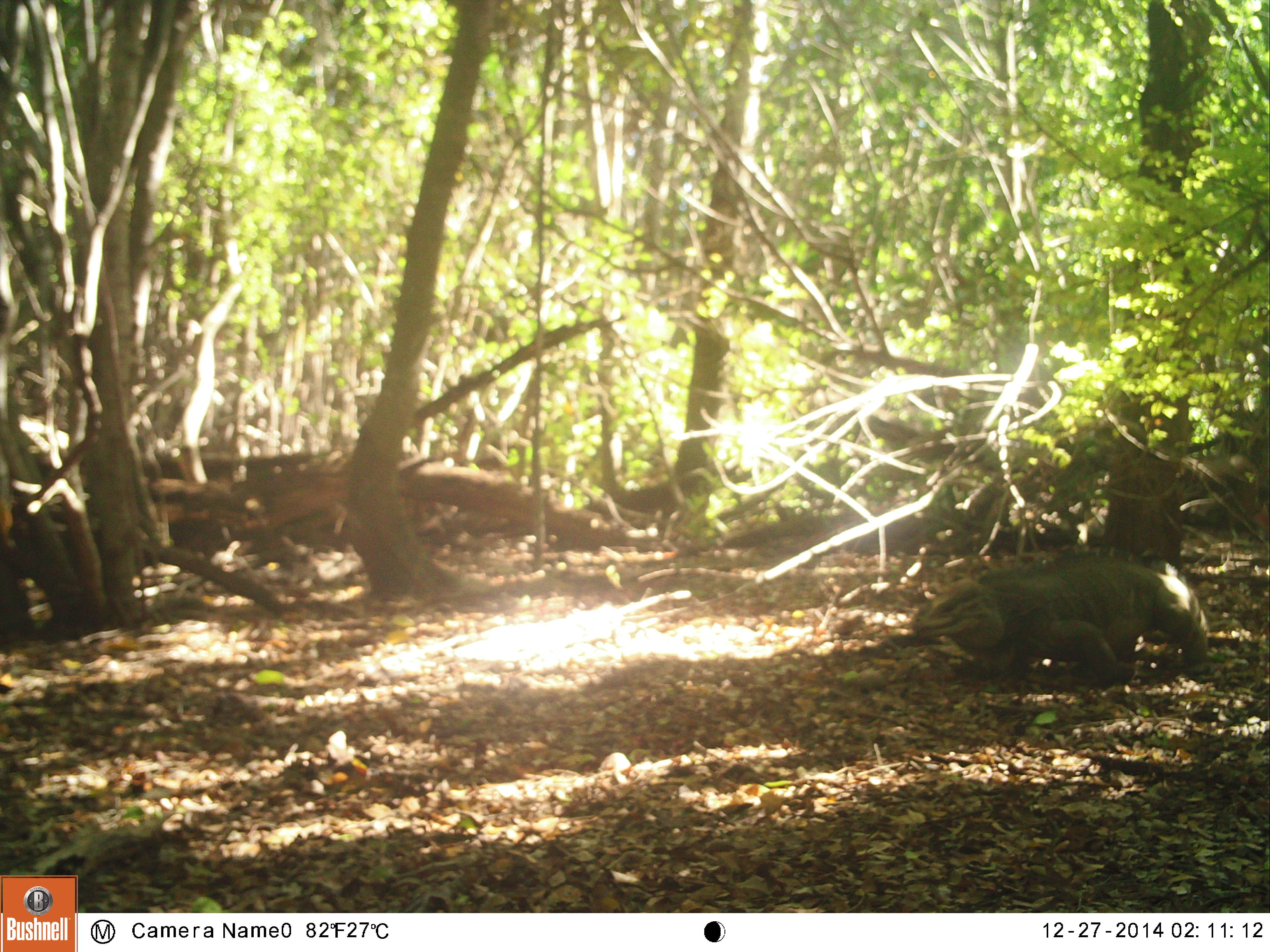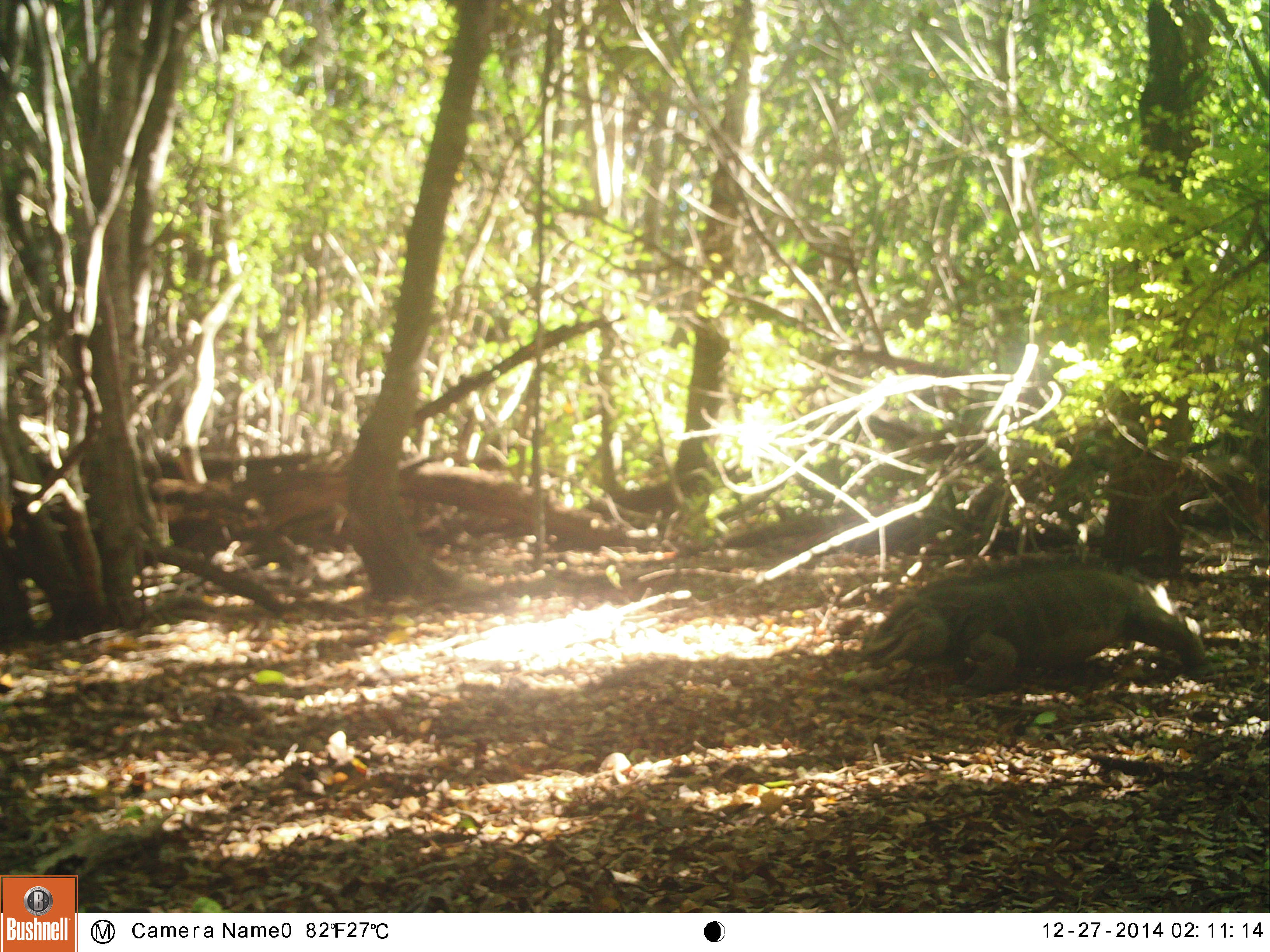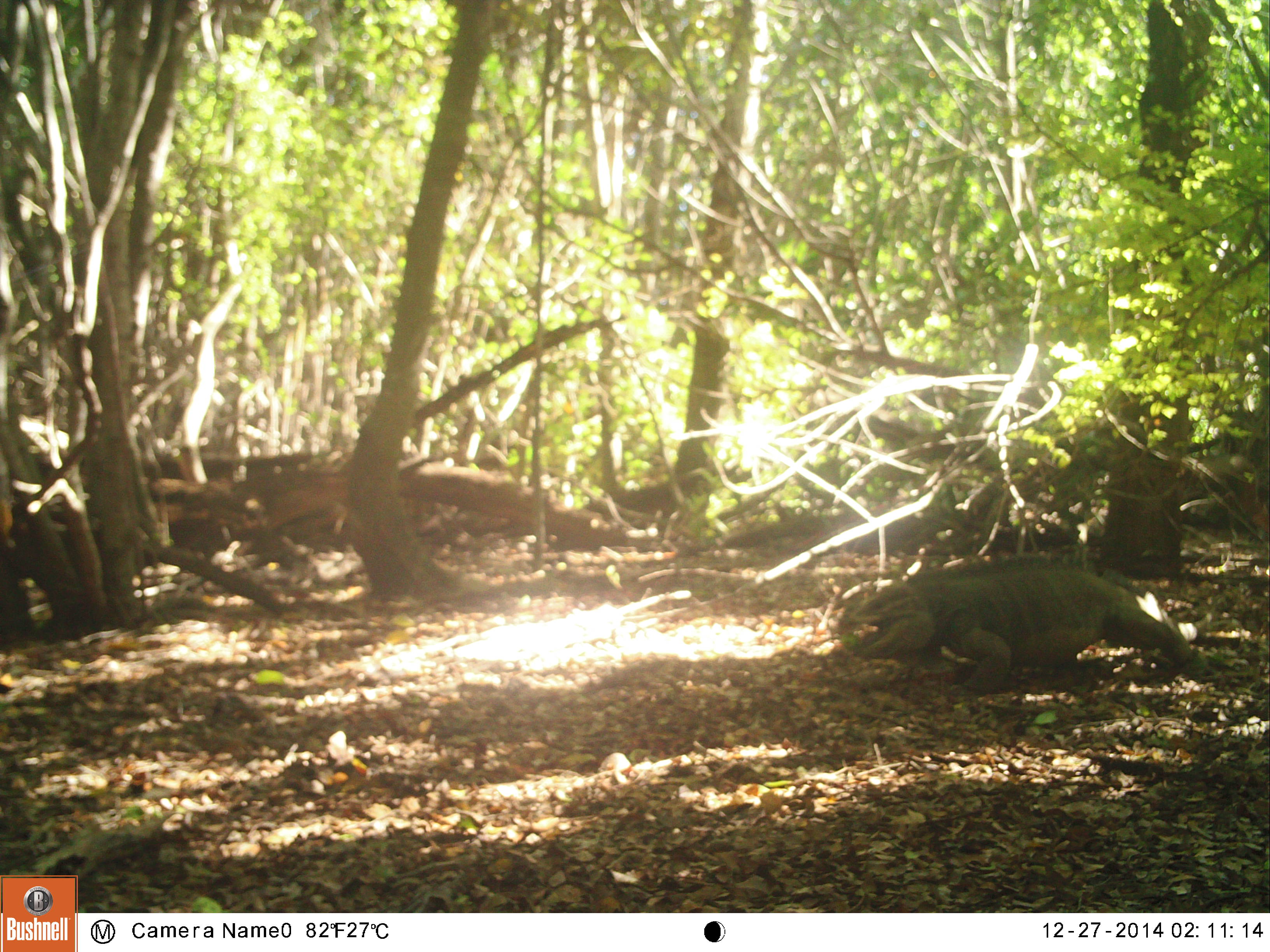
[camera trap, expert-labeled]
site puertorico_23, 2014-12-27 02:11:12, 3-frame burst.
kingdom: Animalia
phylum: Chordata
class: Reptilia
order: Squamata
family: Iguanidae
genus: Iguana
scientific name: Iguana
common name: typical iguanas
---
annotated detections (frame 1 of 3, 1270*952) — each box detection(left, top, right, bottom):
iguana: detection(906, 551, 1211, 689)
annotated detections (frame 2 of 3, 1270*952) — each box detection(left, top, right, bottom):
iguana: detection(843, 561, 1209, 697)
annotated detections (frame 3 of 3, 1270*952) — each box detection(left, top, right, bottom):
iguana: detection(841, 560, 1195, 695)